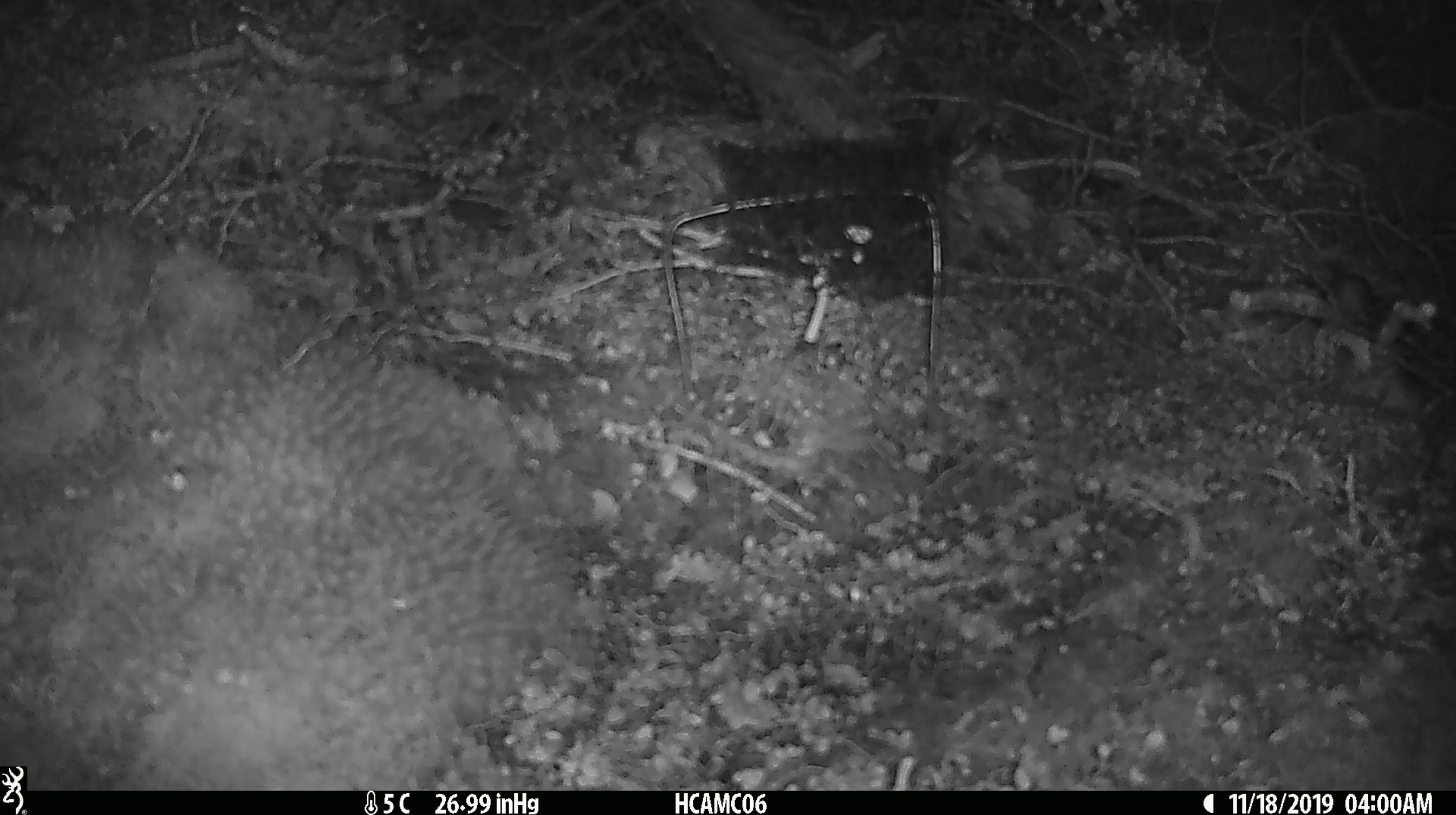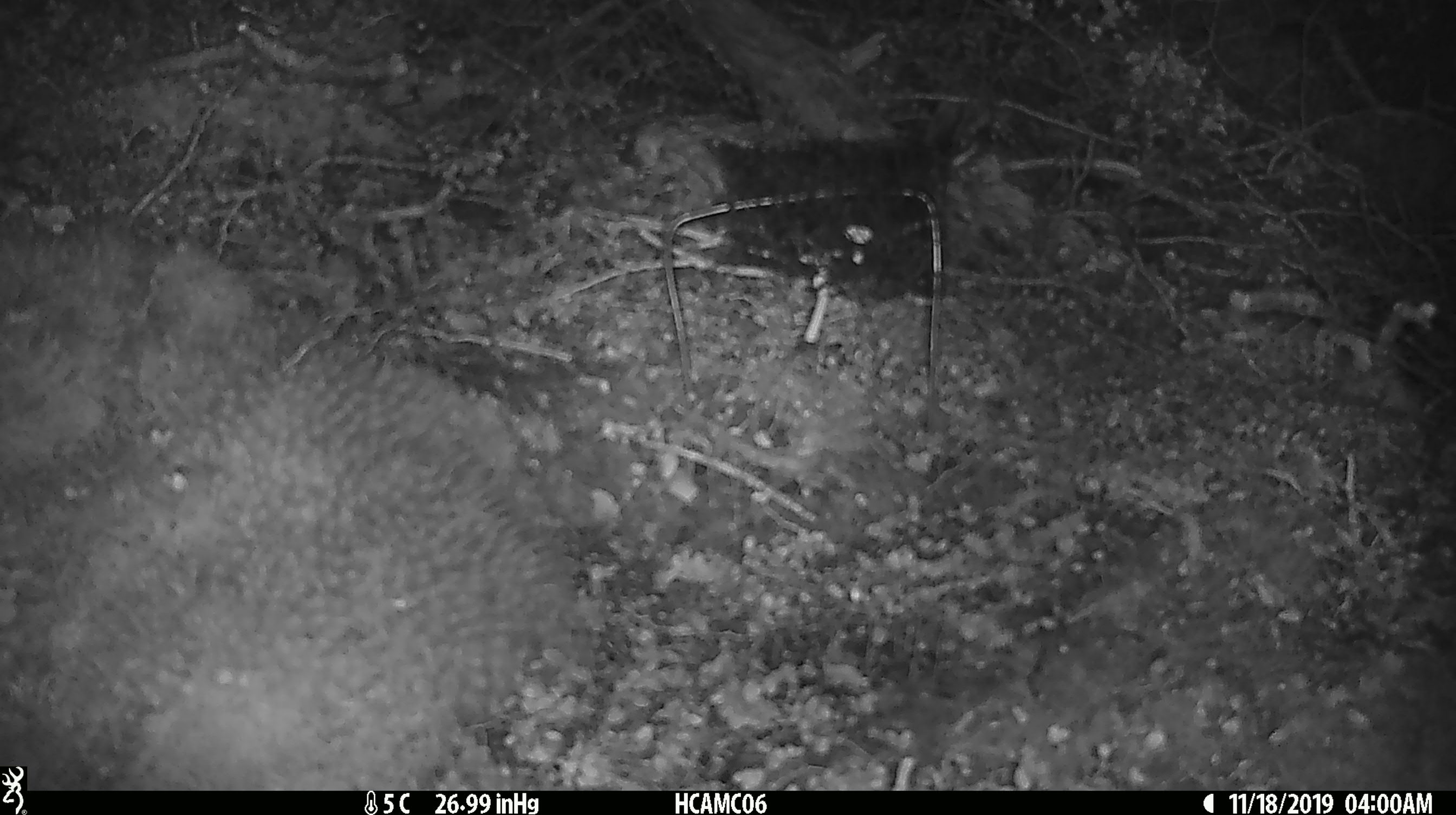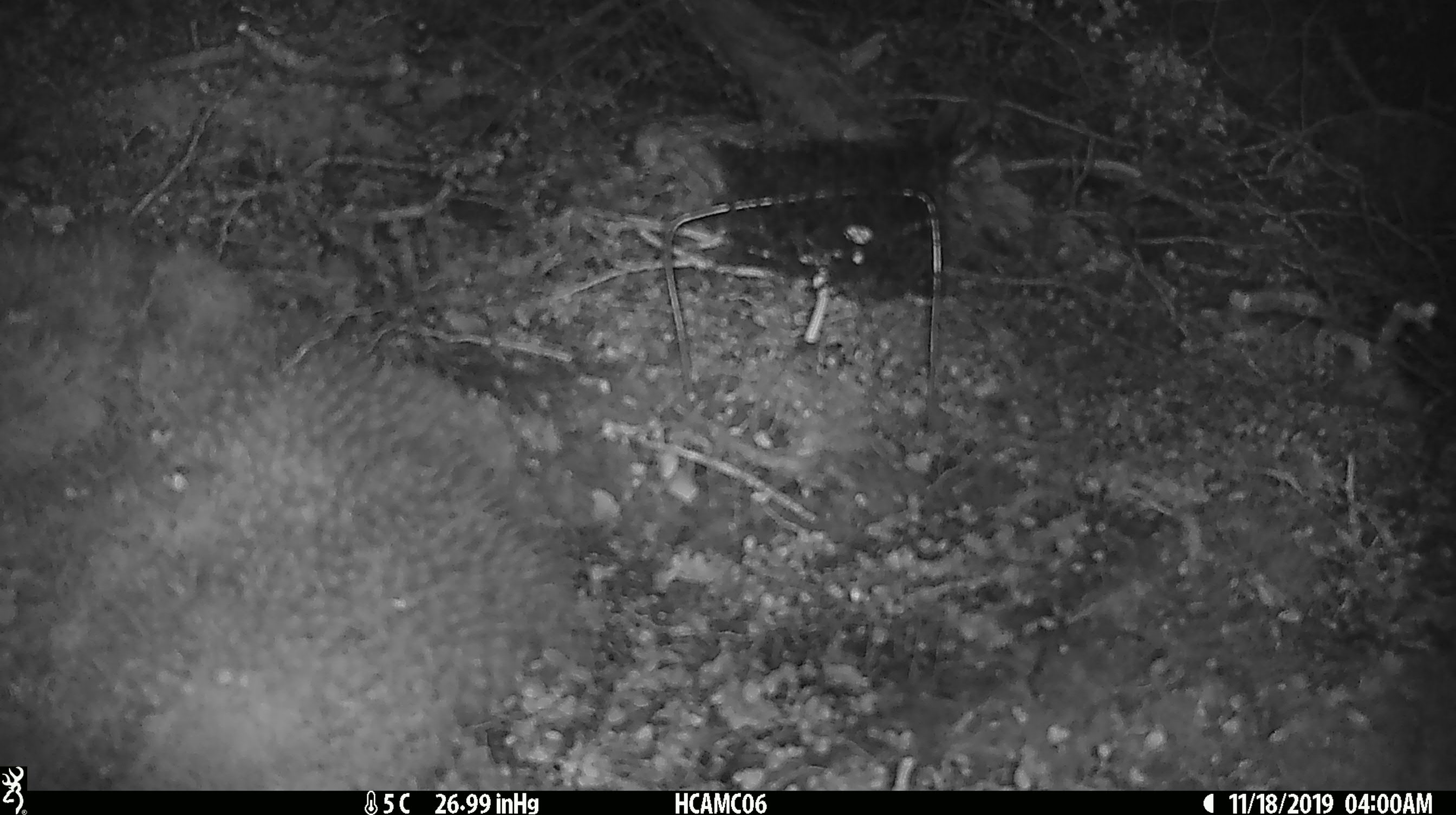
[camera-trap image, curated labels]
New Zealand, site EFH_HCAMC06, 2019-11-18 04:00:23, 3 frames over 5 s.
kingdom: Animalia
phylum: Chordata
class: Mammalia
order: Rodentia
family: Muridae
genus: Mus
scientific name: Mus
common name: mouse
Mouse (Mus).